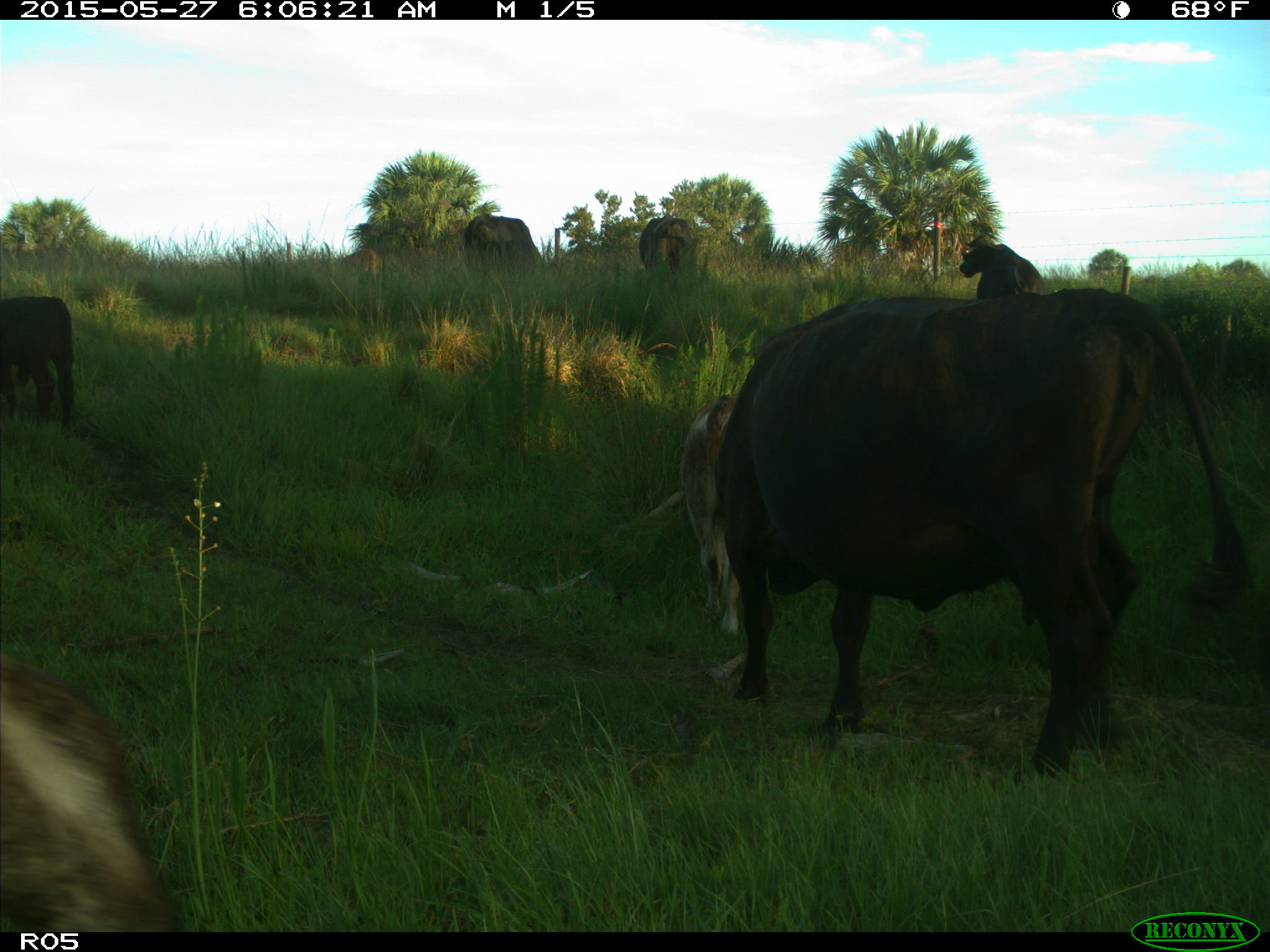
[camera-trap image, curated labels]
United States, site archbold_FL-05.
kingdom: Animalia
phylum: Chordata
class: Mammalia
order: Artiodactyla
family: Bovidae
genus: Bos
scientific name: Bos taurus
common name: domestic cow